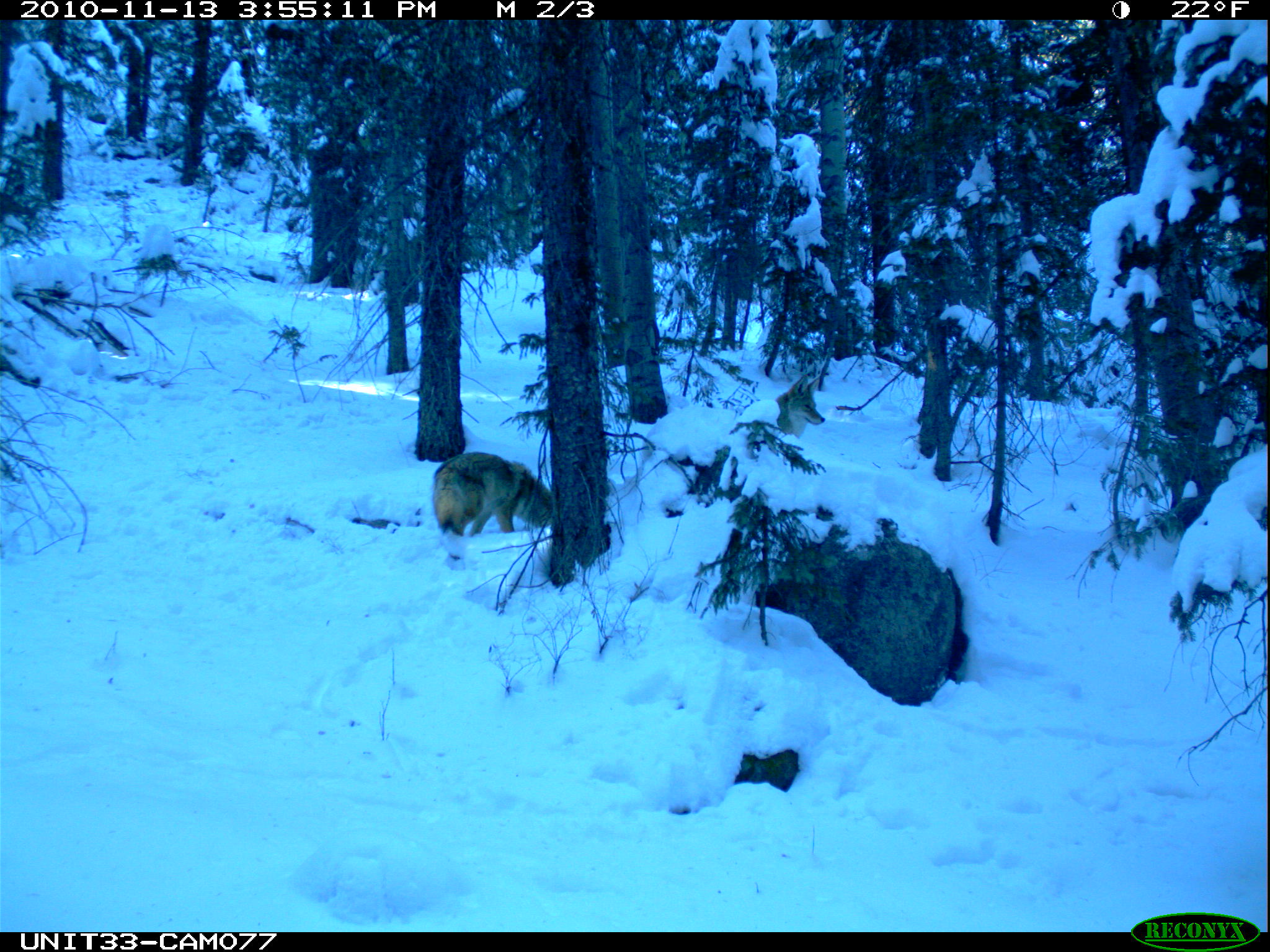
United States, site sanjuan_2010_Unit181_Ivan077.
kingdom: Animalia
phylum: Chordata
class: Mammalia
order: Carnivora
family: Canidae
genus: Canis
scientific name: Canis latrans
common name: coyote